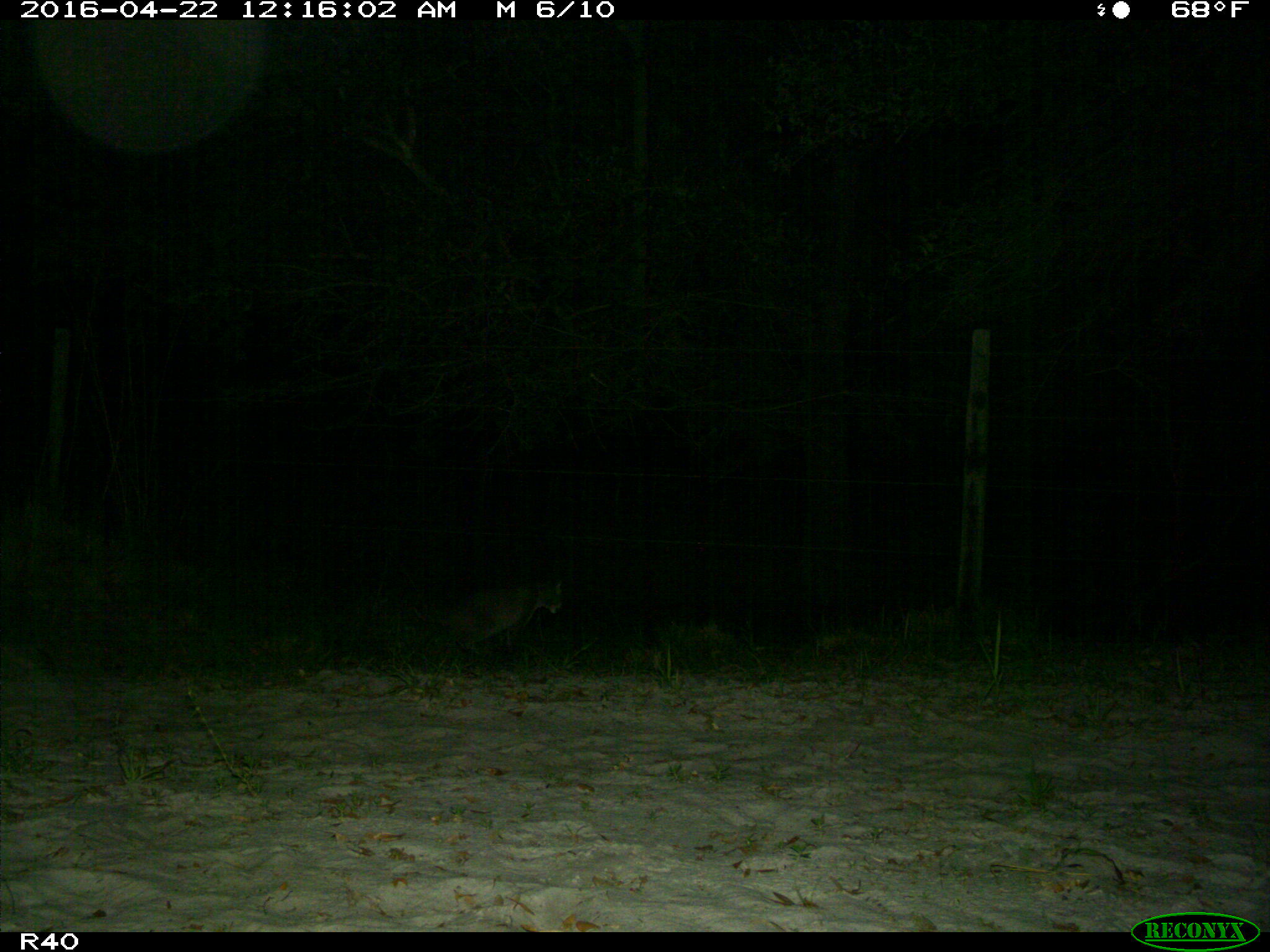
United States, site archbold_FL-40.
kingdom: Animalia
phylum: Chordata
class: Mammalia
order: Carnivora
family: Felidae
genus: Lynx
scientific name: Lynx rufus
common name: bobcat